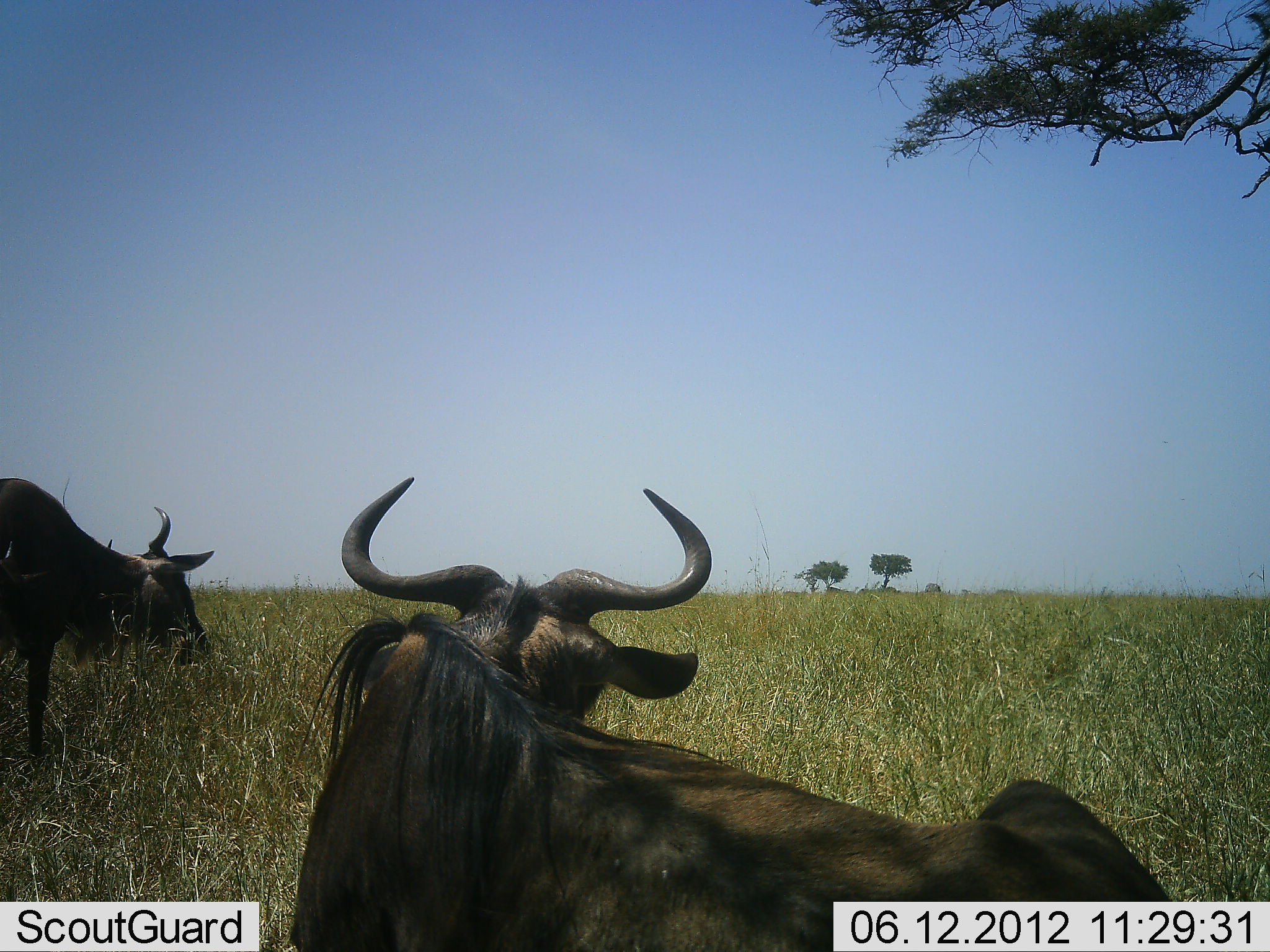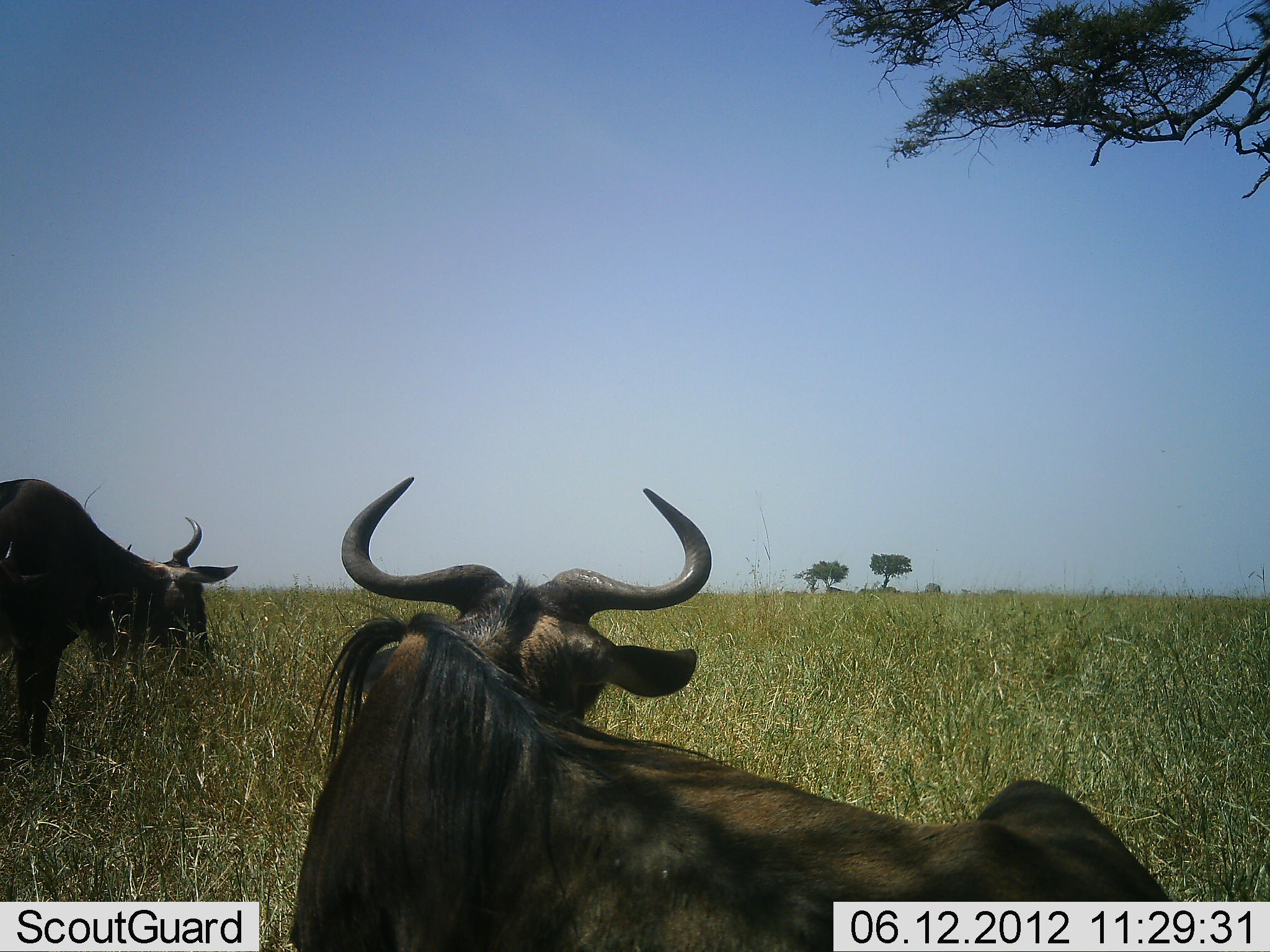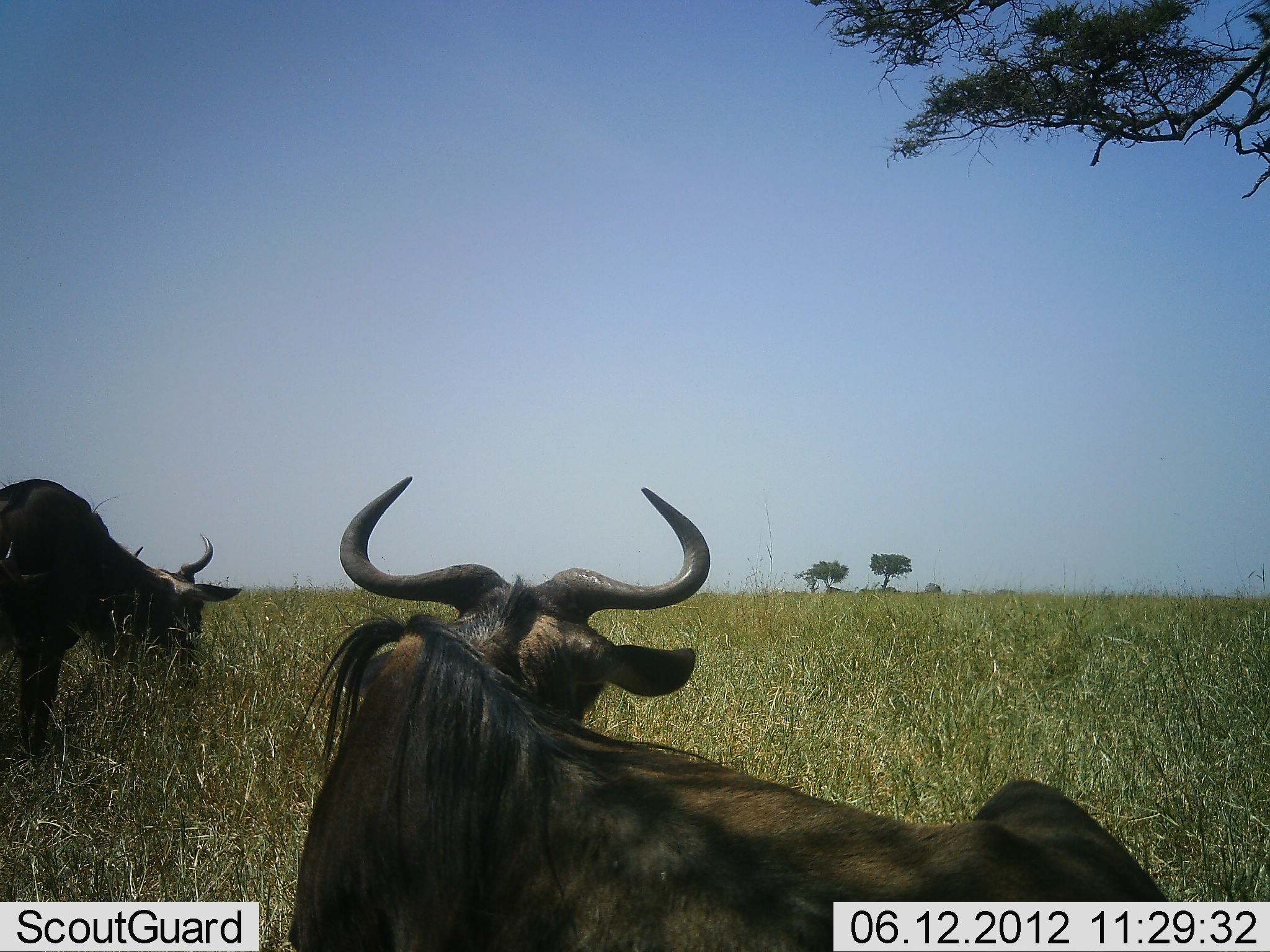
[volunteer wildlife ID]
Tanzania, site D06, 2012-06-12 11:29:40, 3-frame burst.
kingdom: Animalia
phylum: Chordata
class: Mammalia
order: Artiodactyla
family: Bovidae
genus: Connochaetes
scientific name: Connochaetes taurinus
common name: blue wildebeest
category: wildebeest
Wildebeest (blue wildebeest) (Connochaetes taurinus), count 2. Behavior (volunteer vote fractions): standing 20%, resting 90%, moving 0%, interacting 0%. Young present (vote fraction): 0%. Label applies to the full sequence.